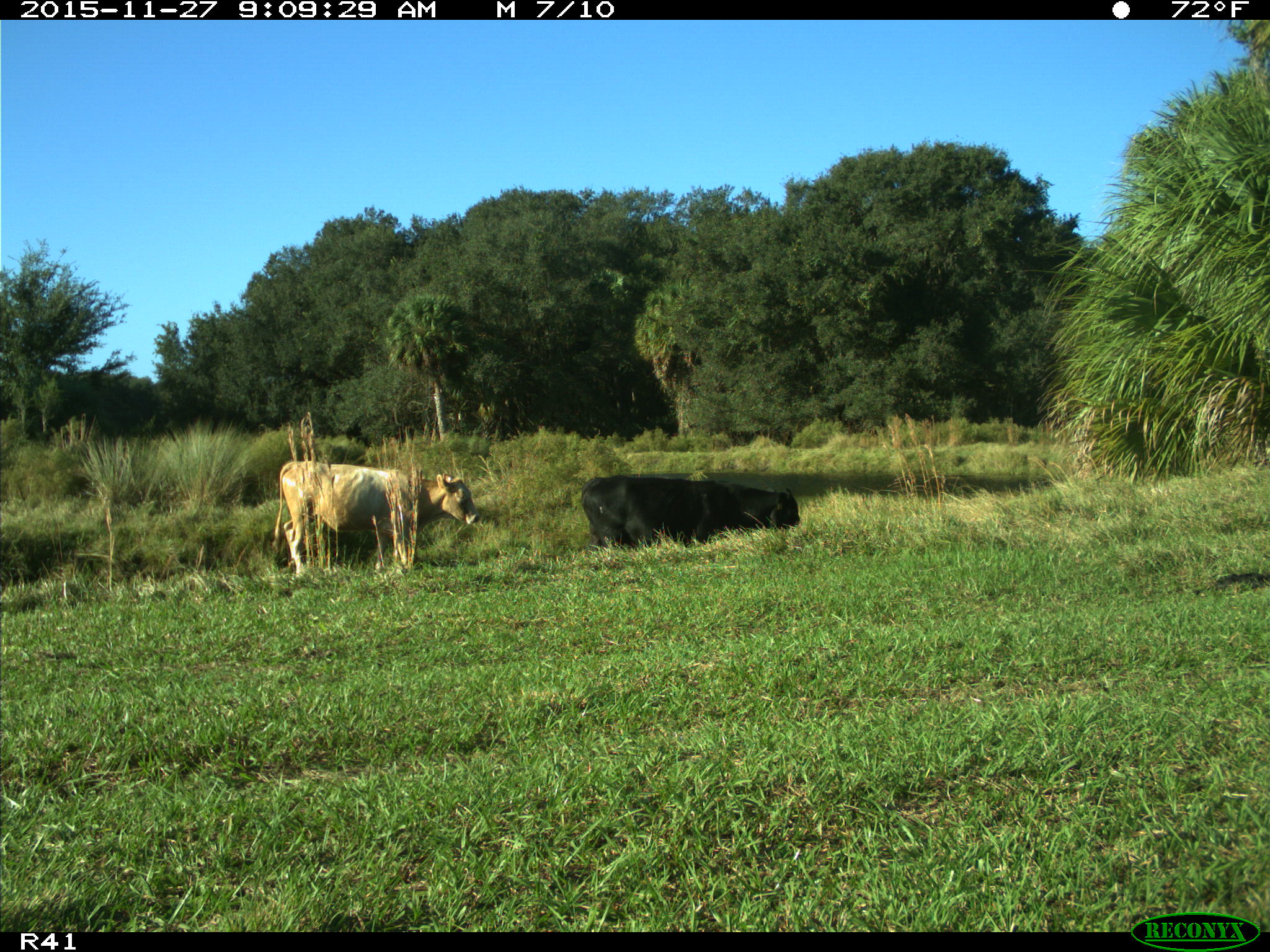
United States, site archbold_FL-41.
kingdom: Animalia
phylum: Chordata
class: Mammalia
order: Artiodactyla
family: Bovidae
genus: Bos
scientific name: Bos taurus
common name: domestic cow